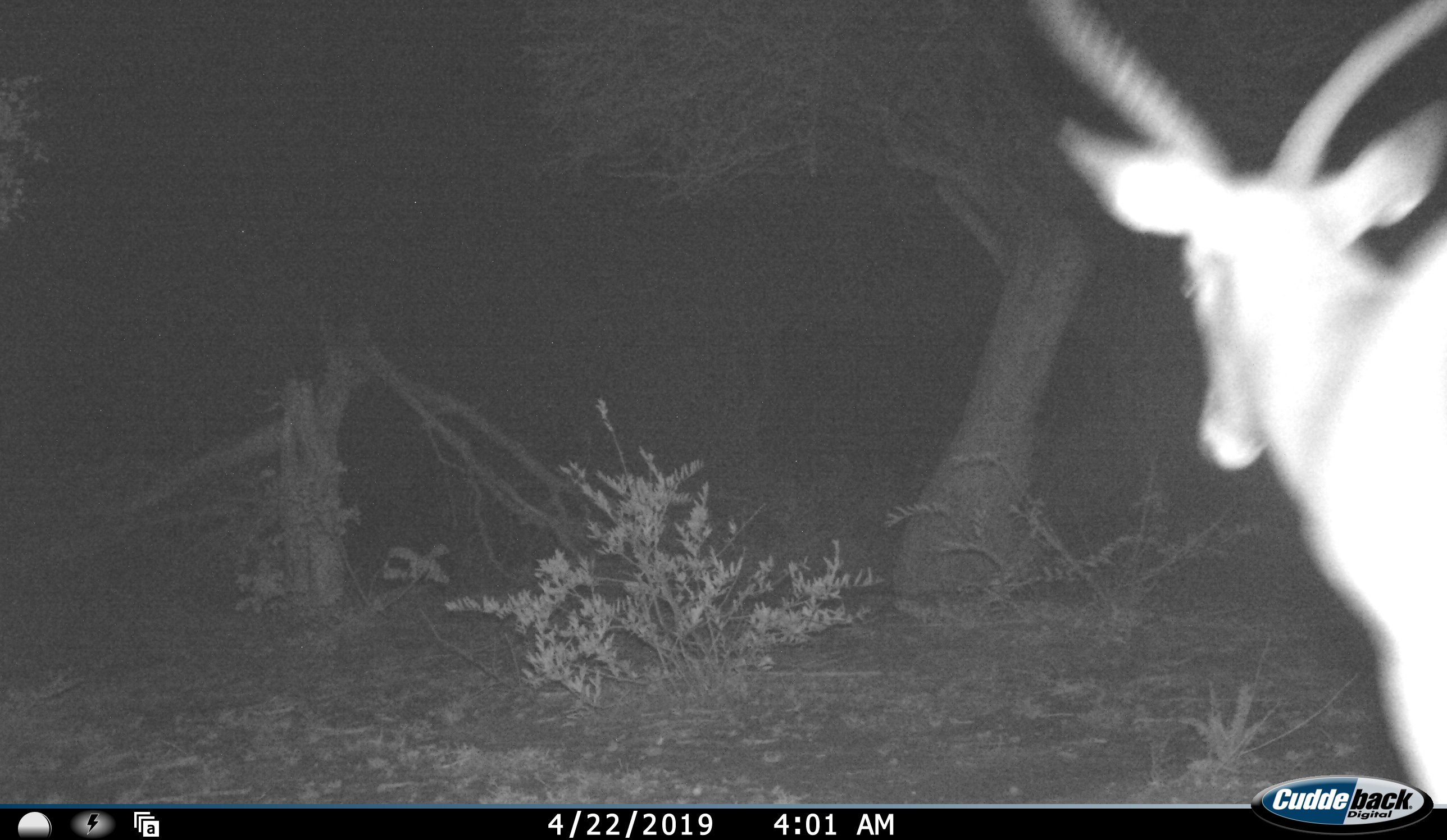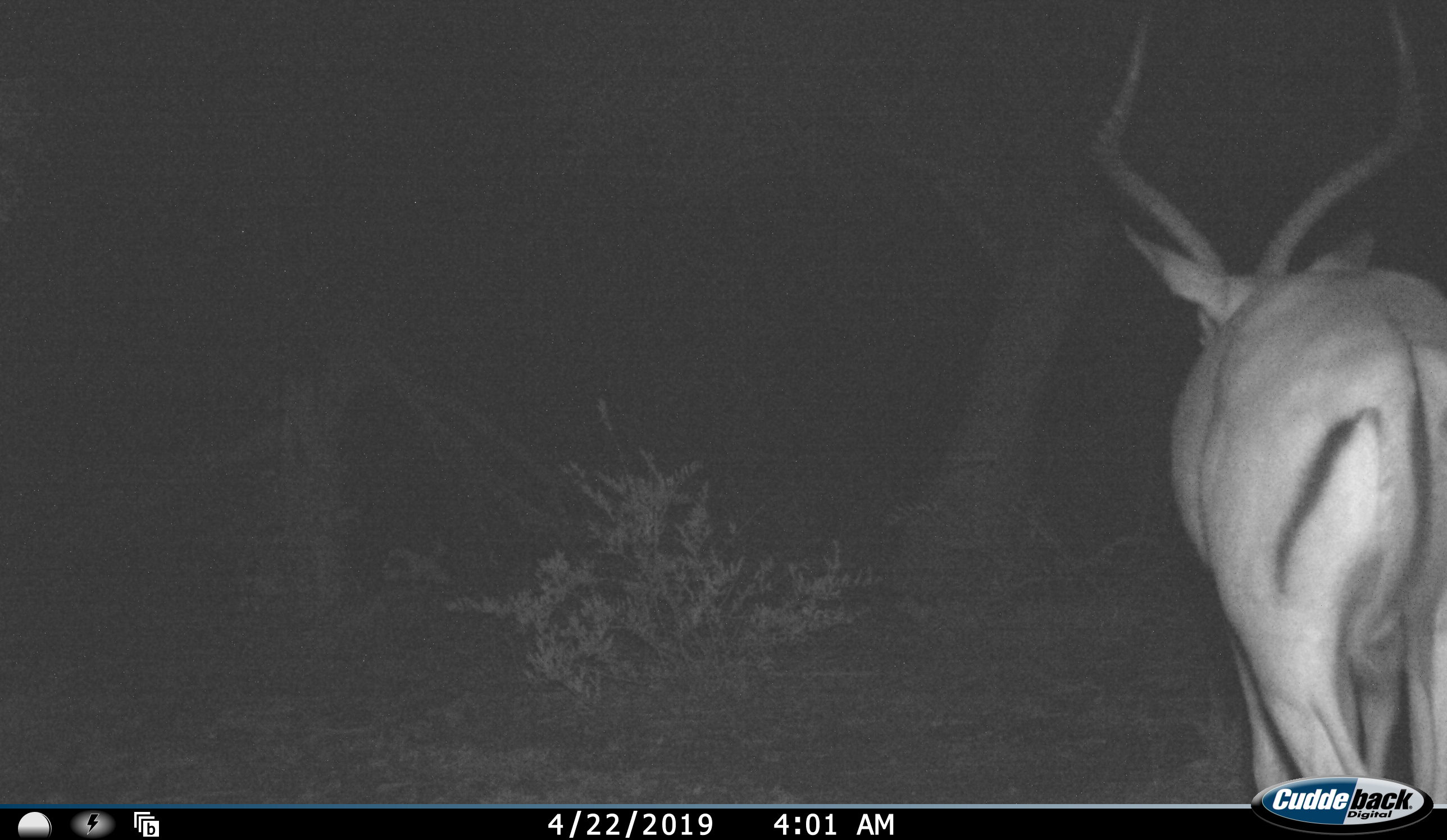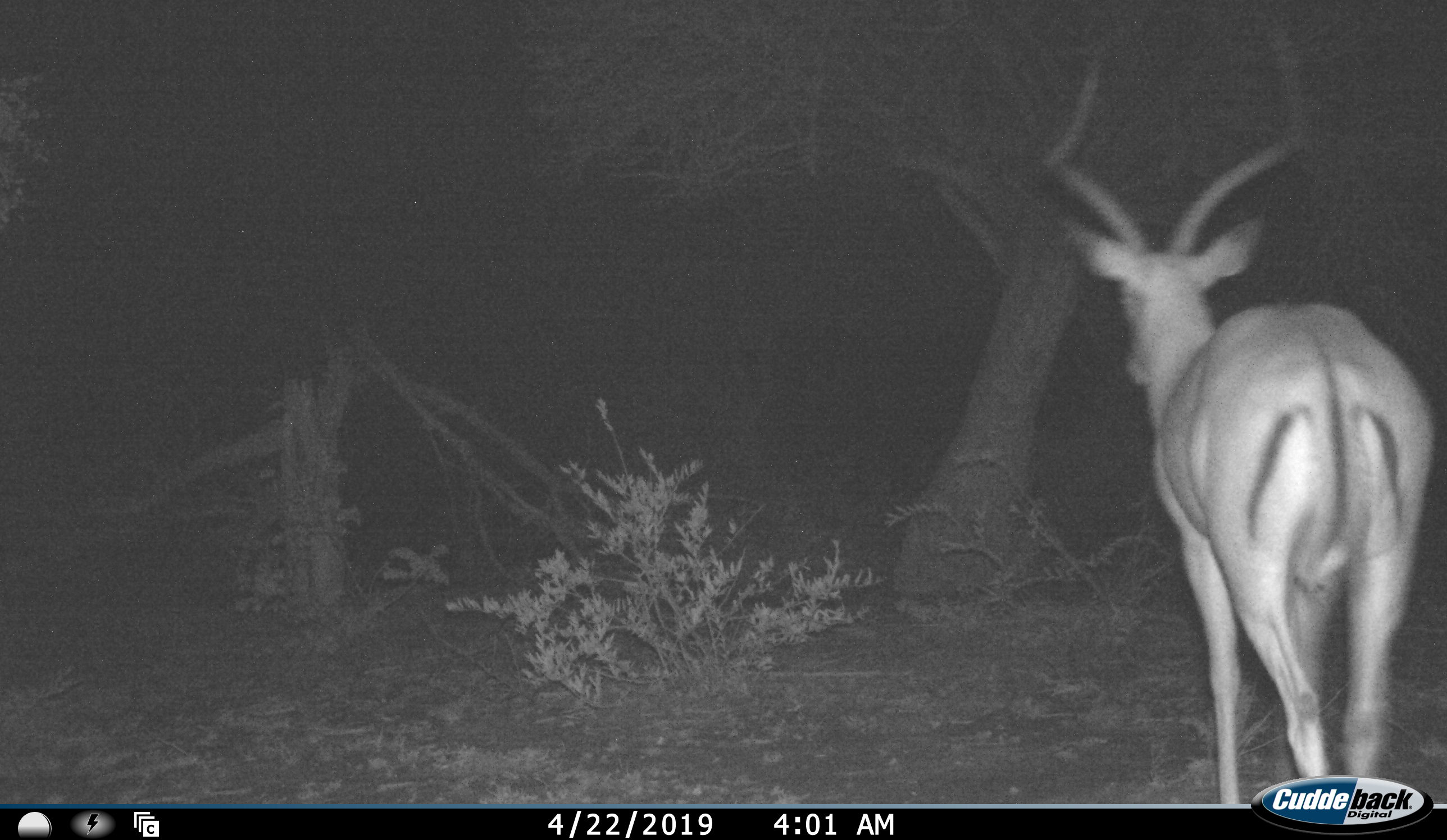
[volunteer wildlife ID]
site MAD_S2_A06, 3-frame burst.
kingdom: Animalia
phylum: Chordata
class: Mammalia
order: Artiodactyla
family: Bovidae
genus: Aepyceros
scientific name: Aepyceros melampus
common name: impala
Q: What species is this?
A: Impala (Aepyceros melampus).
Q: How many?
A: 1.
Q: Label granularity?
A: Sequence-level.